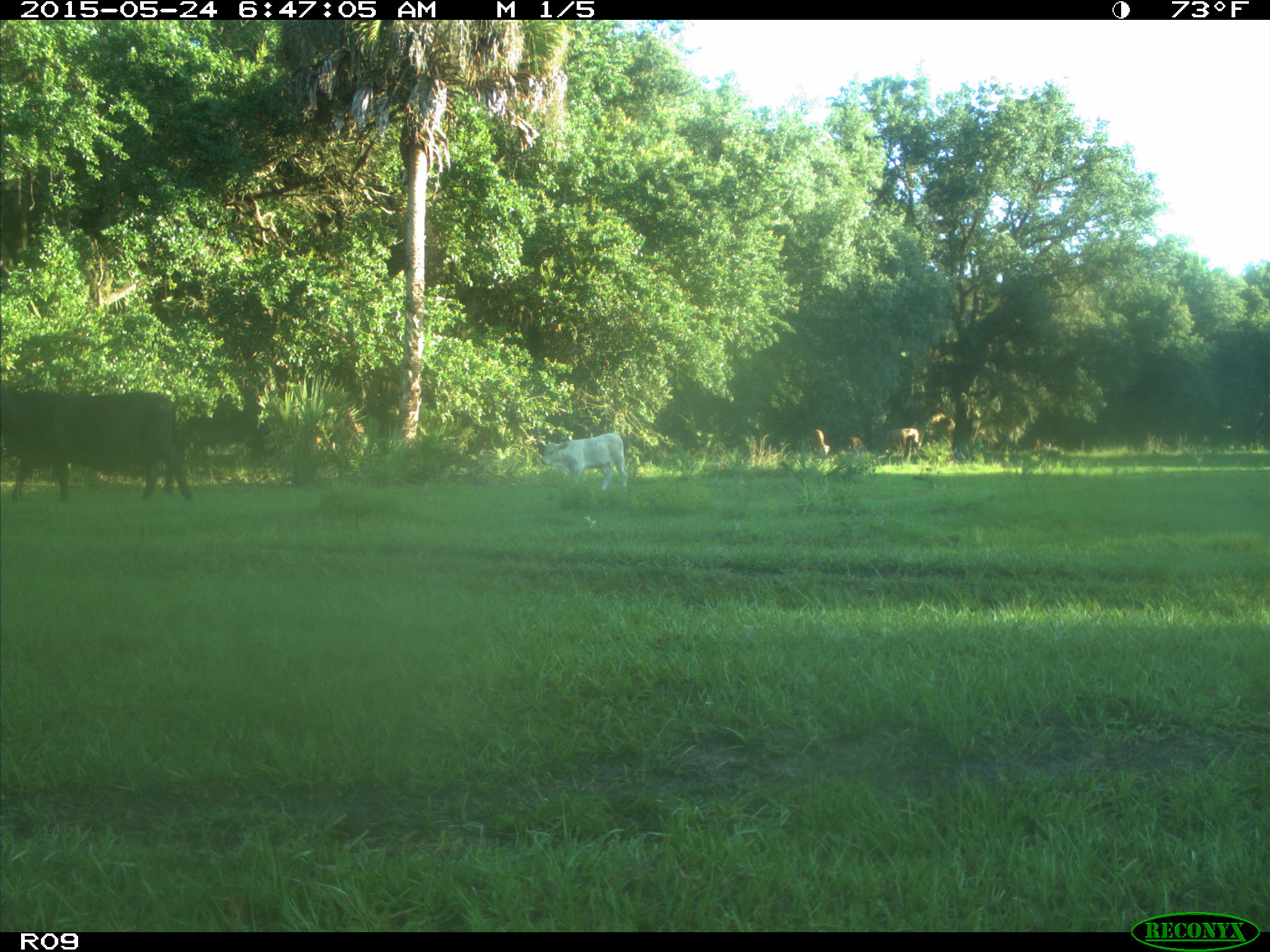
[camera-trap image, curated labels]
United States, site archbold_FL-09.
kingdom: Animalia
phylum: Chordata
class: Mammalia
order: Artiodactyla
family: Bovidae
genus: Bos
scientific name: Bos taurus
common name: domestic cow